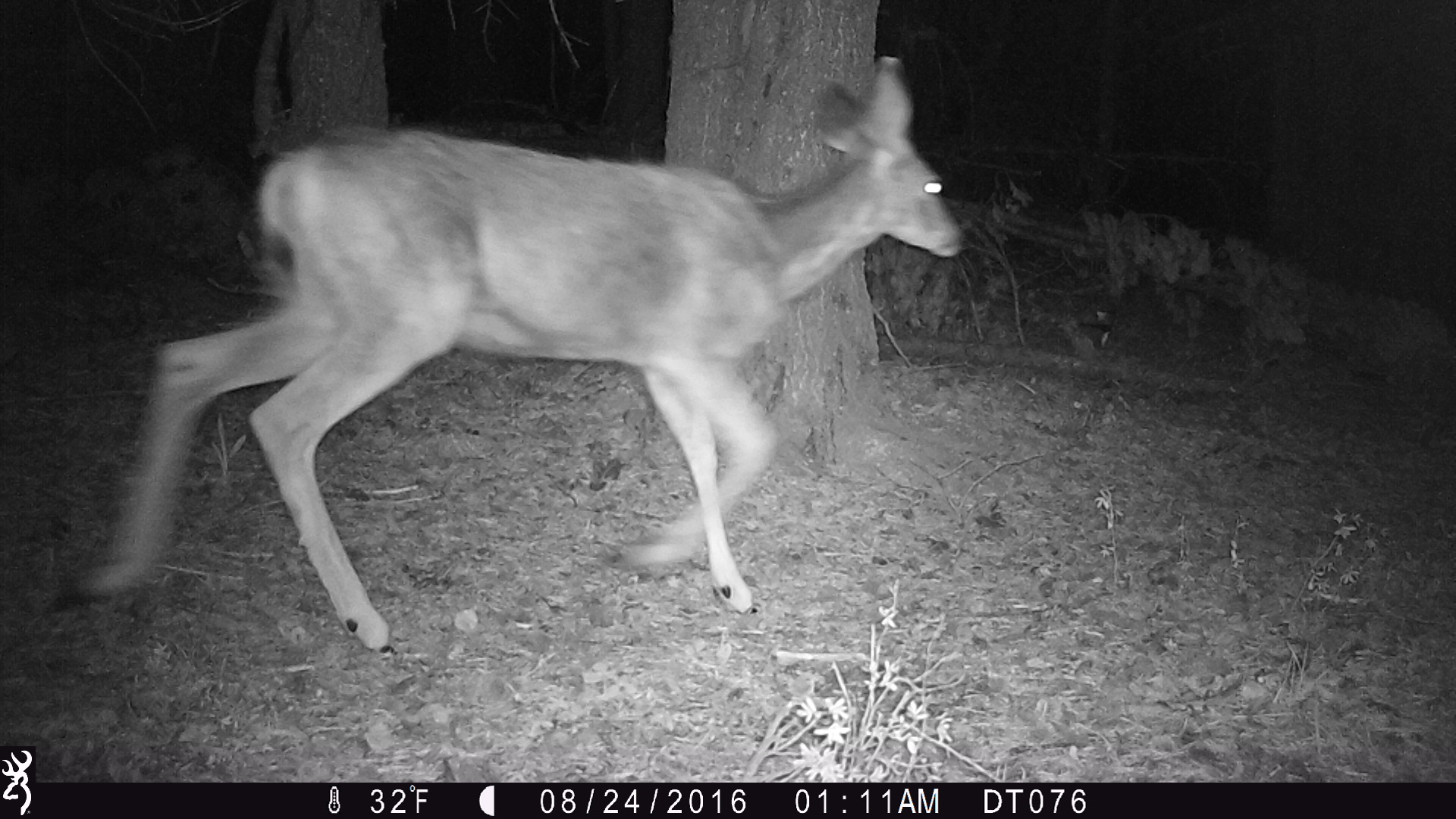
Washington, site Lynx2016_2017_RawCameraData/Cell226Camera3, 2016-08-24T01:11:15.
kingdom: Animalia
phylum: Chordata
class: Mammalia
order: Artiodactyla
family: Cervidae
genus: Odocoileus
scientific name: Odocoileus hemionus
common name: mule deer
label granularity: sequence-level